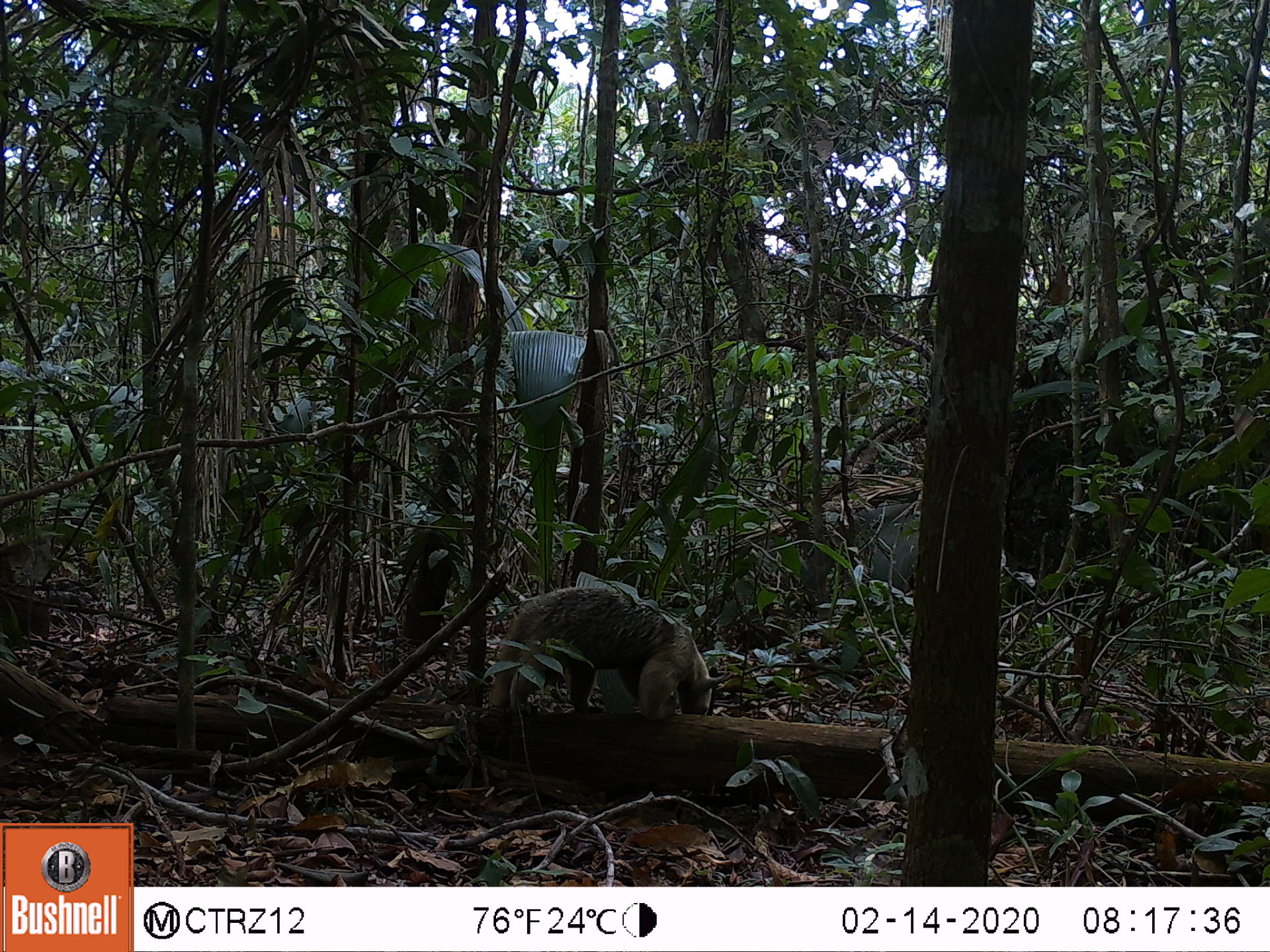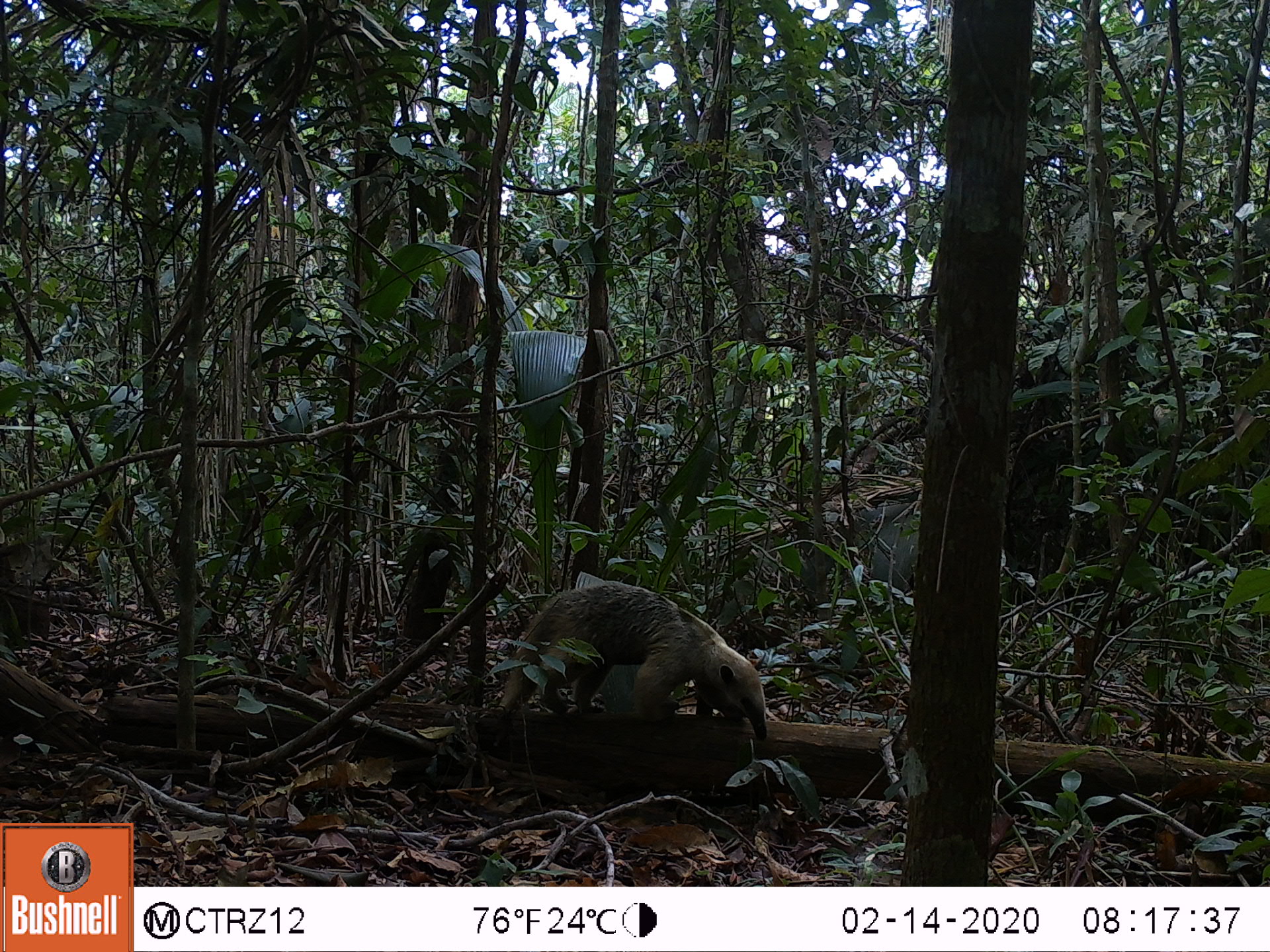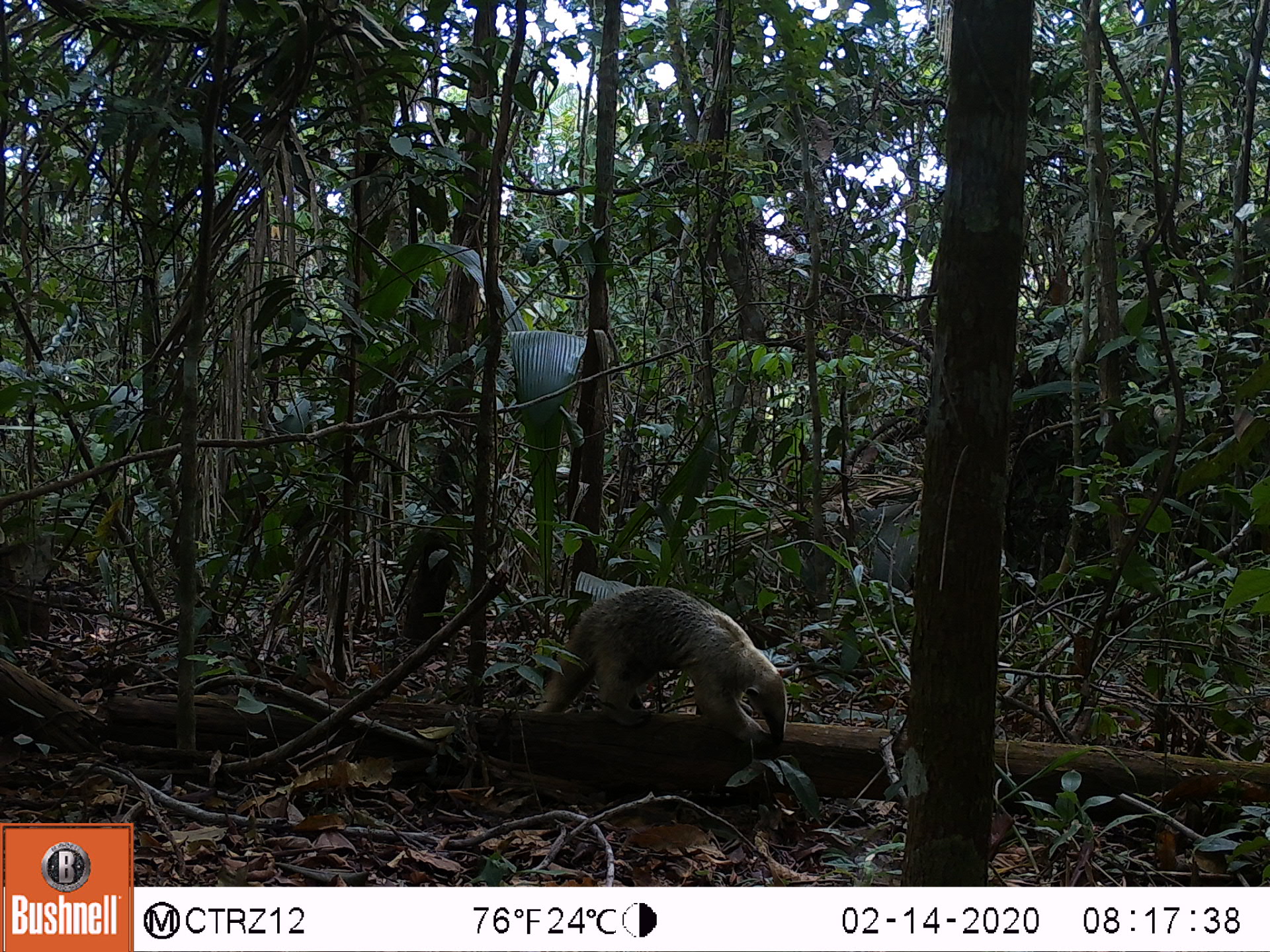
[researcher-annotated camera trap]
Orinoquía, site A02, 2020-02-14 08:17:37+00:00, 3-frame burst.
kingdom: Animalia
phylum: Chordata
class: Mammalia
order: Pilosa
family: Myrmecophagidae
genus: Tamandua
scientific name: Tamandua tetradactyla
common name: southern tamandua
Southern tamandua (Tamandua tetradactyla).